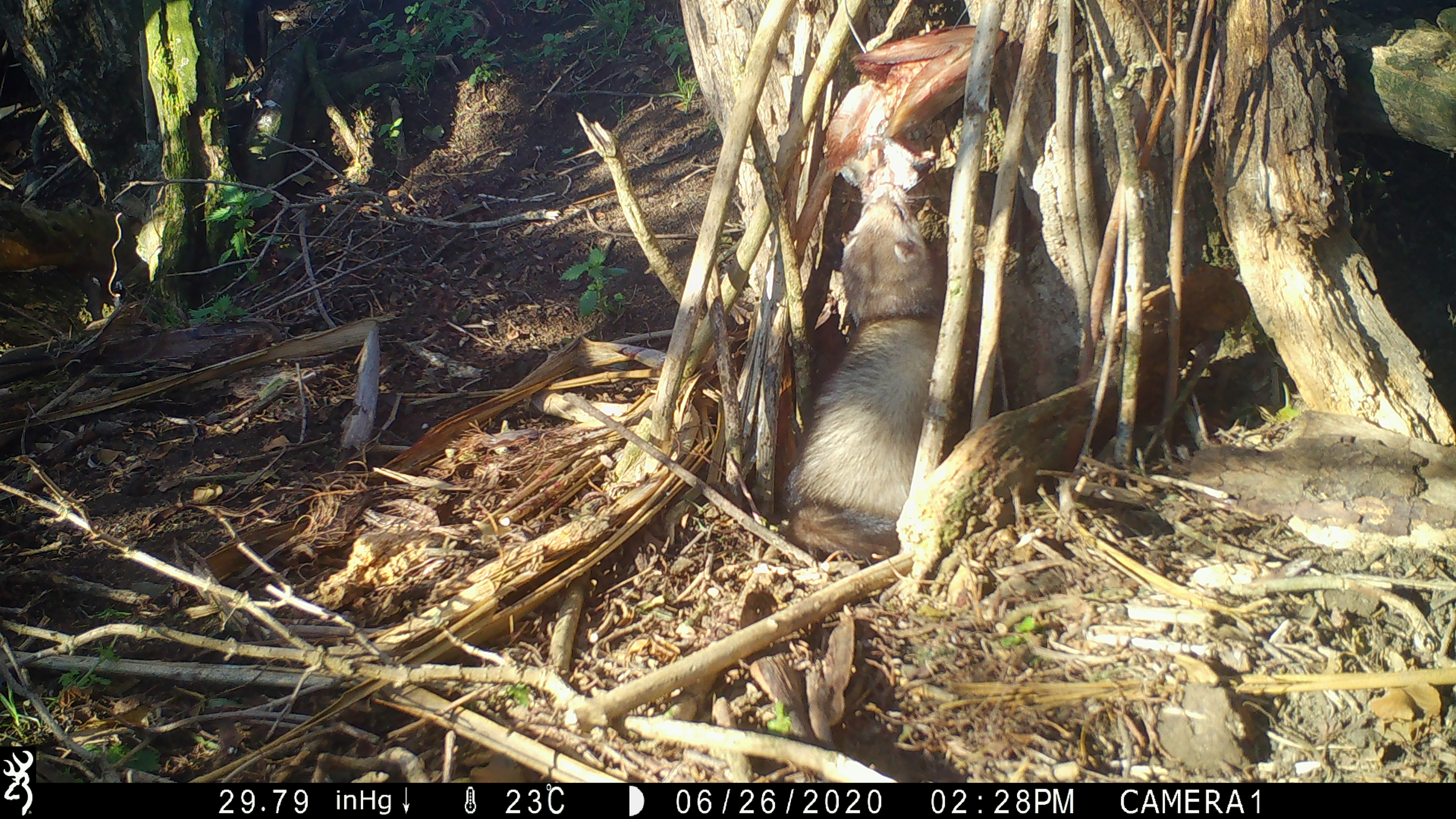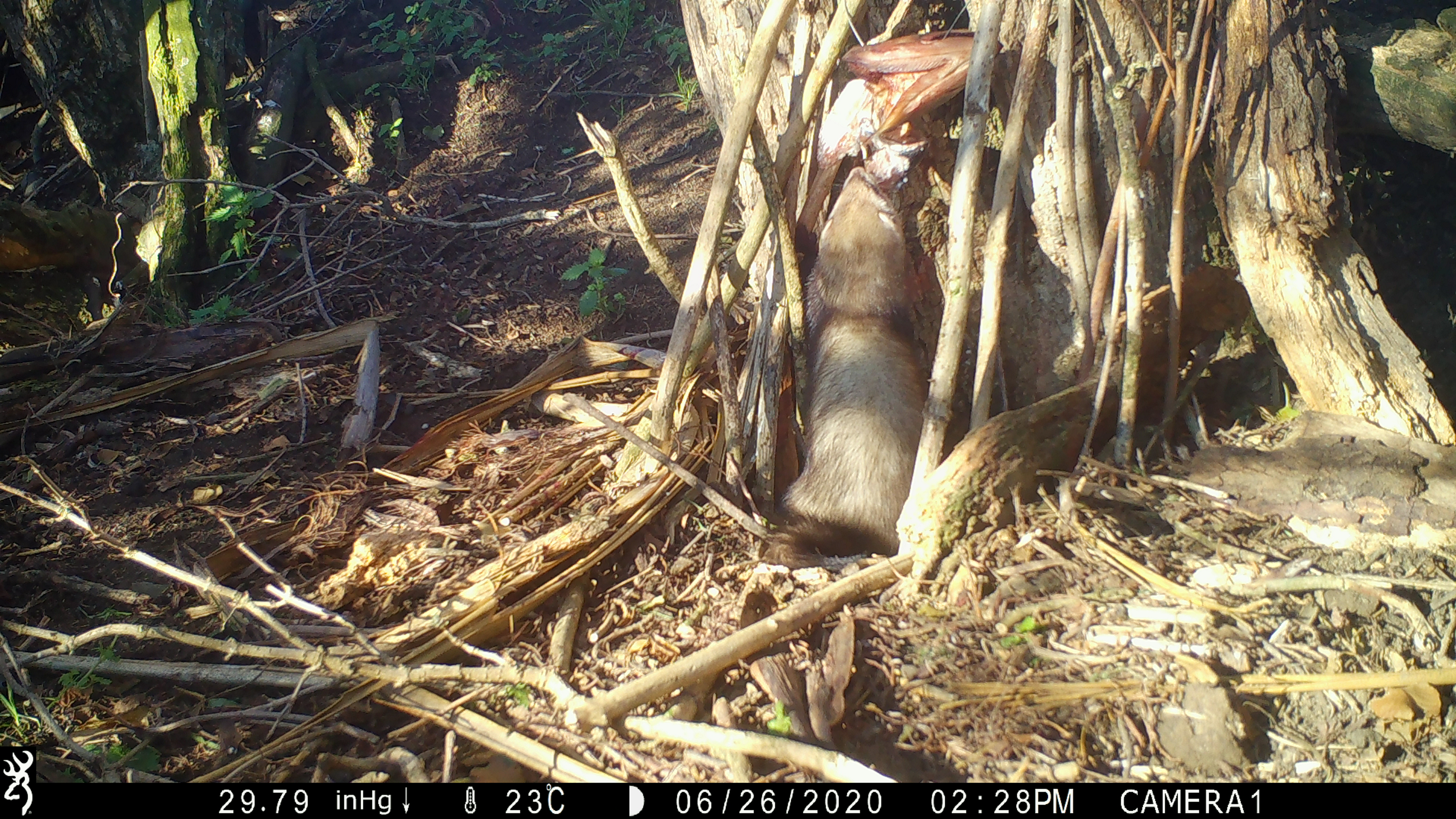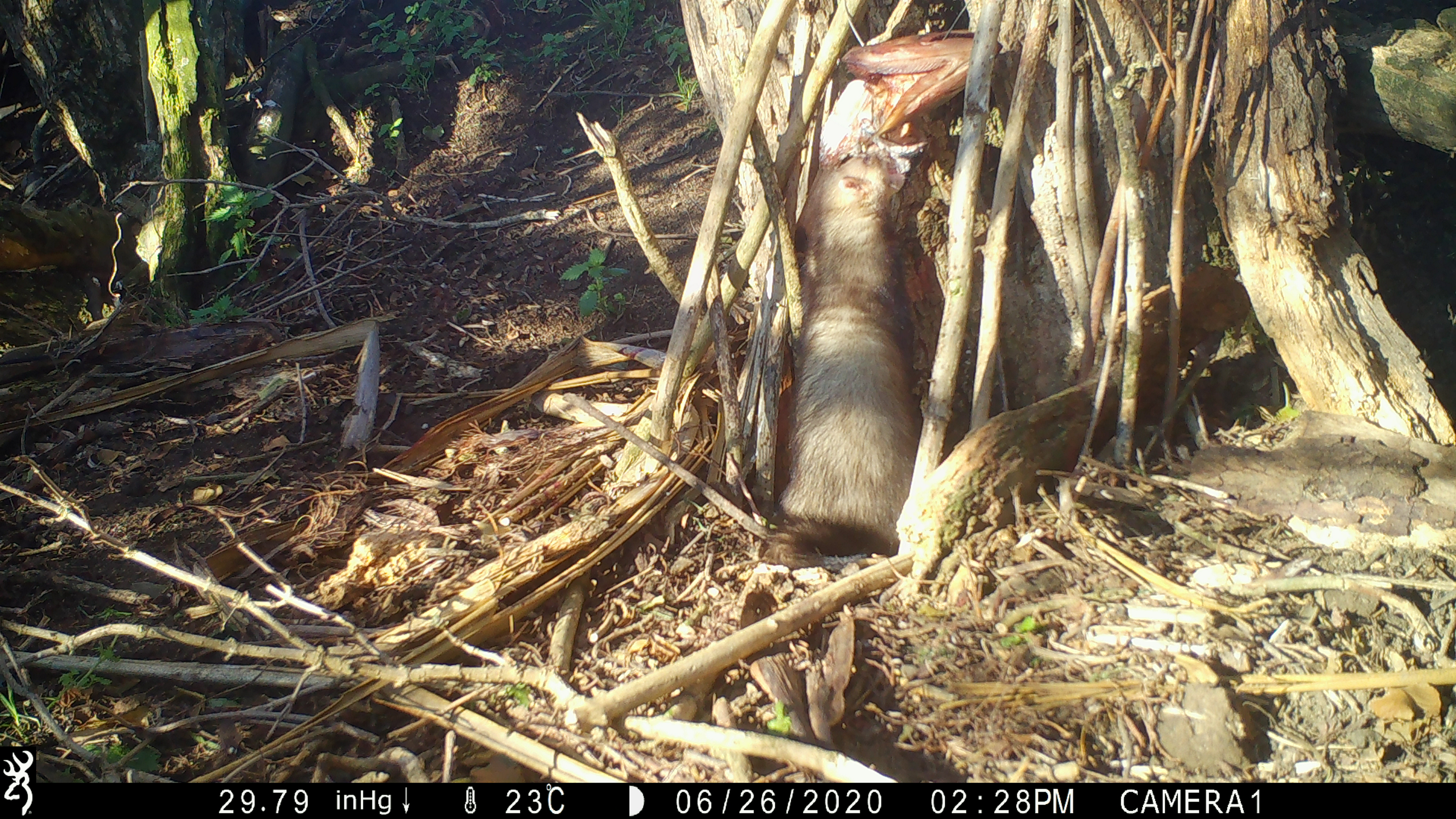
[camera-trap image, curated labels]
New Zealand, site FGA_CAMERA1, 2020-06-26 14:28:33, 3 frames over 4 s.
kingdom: Animalia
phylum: Chordata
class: Mammalia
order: Carnivora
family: Mustelidae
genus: Mustela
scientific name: Mustela furo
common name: ferret